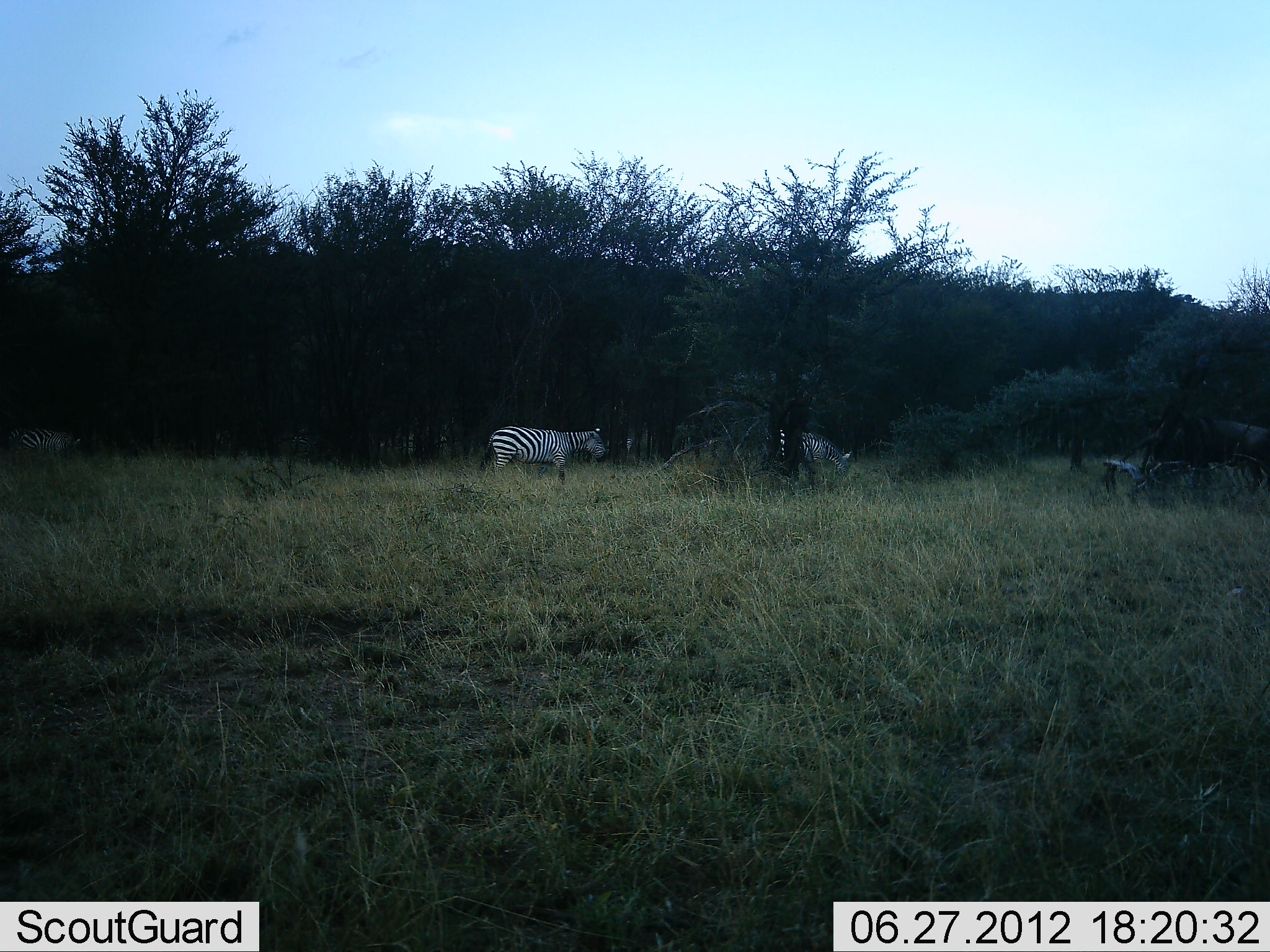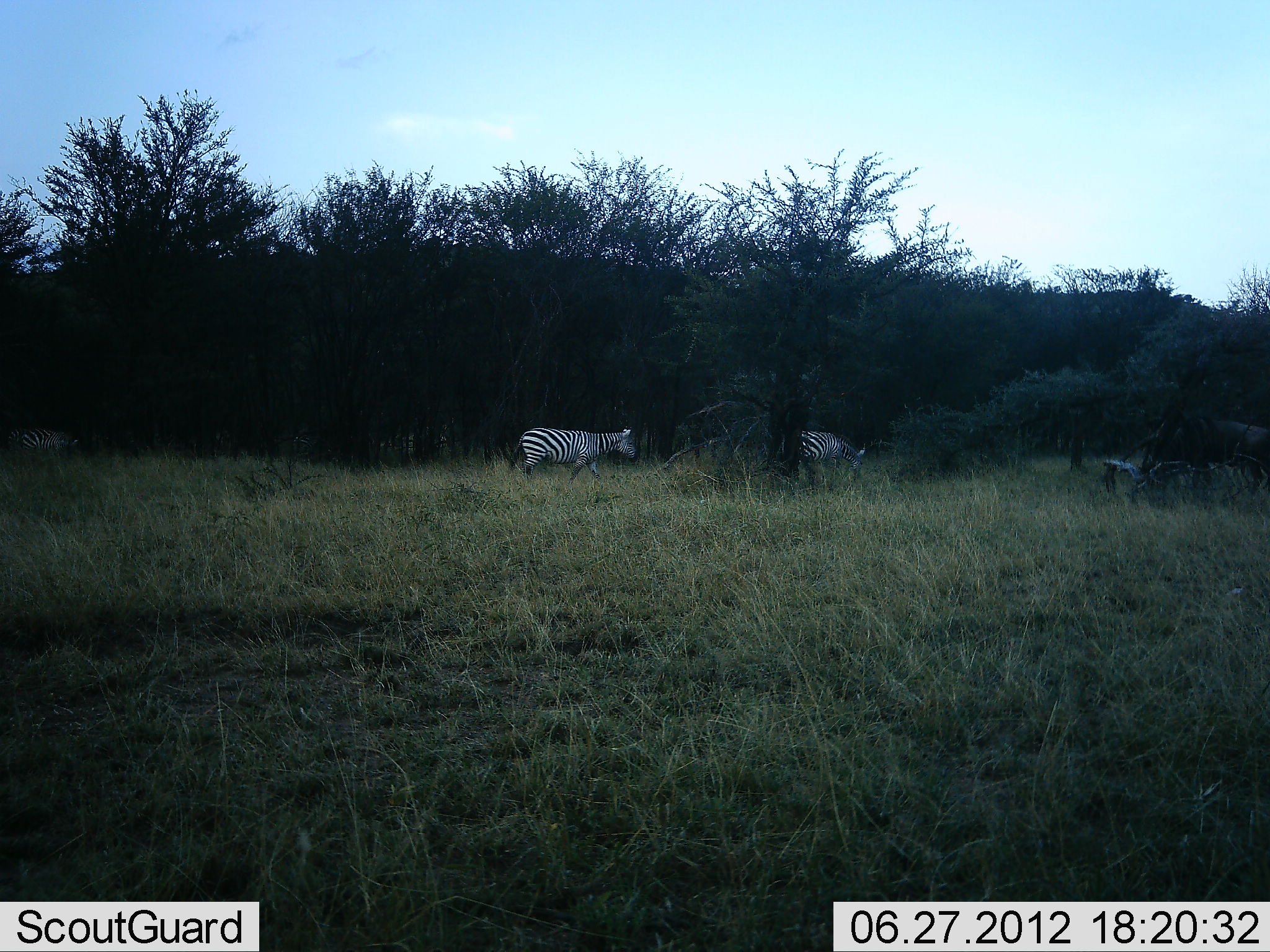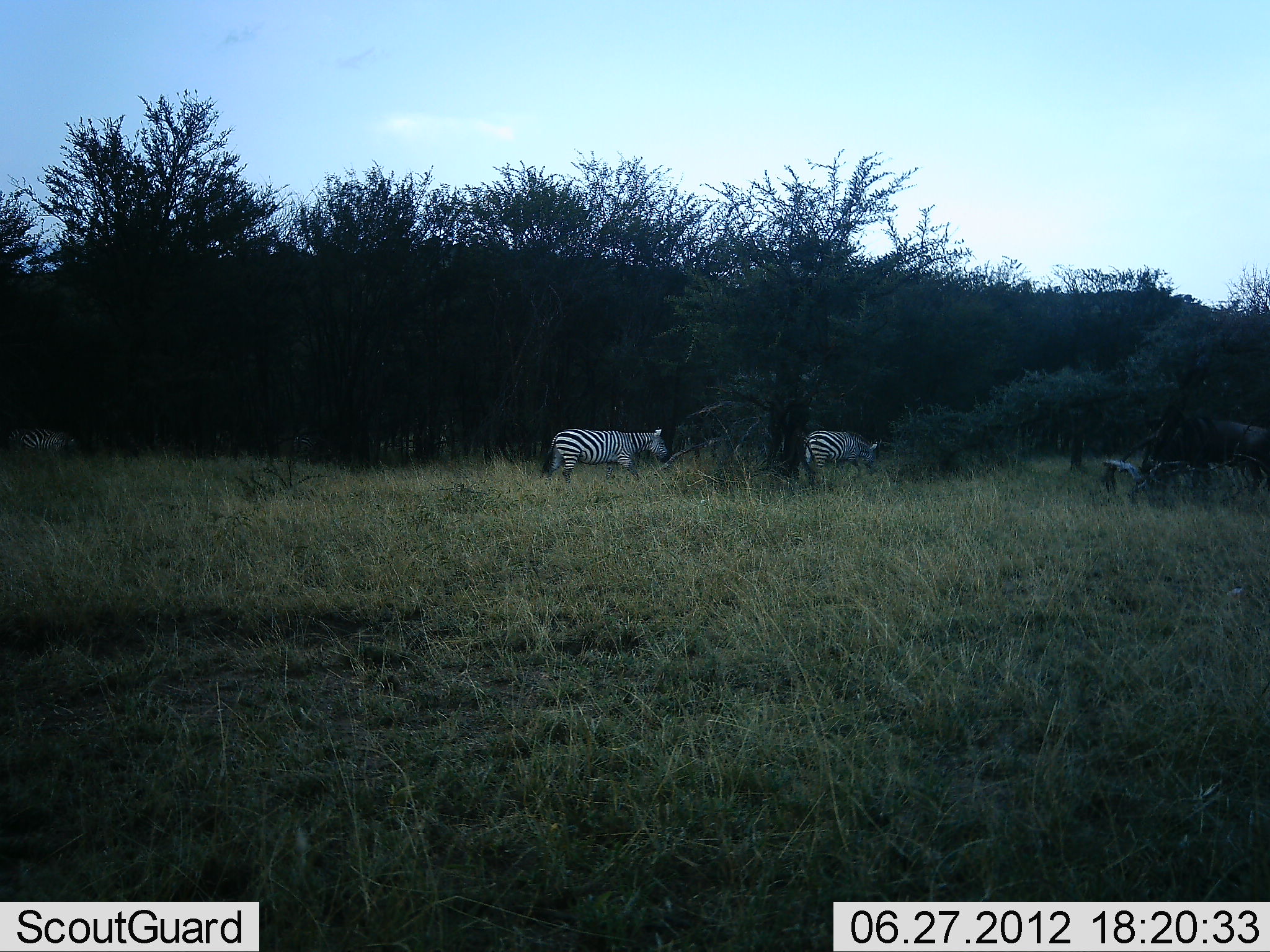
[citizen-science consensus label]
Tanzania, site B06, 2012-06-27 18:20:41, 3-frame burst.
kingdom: Animalia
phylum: Chordata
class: Mammalia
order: Perissodactyla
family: Equidae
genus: Equus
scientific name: Equus quagga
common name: plains zebra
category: zebra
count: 3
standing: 17%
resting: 0%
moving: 100%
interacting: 0%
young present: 0%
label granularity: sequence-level